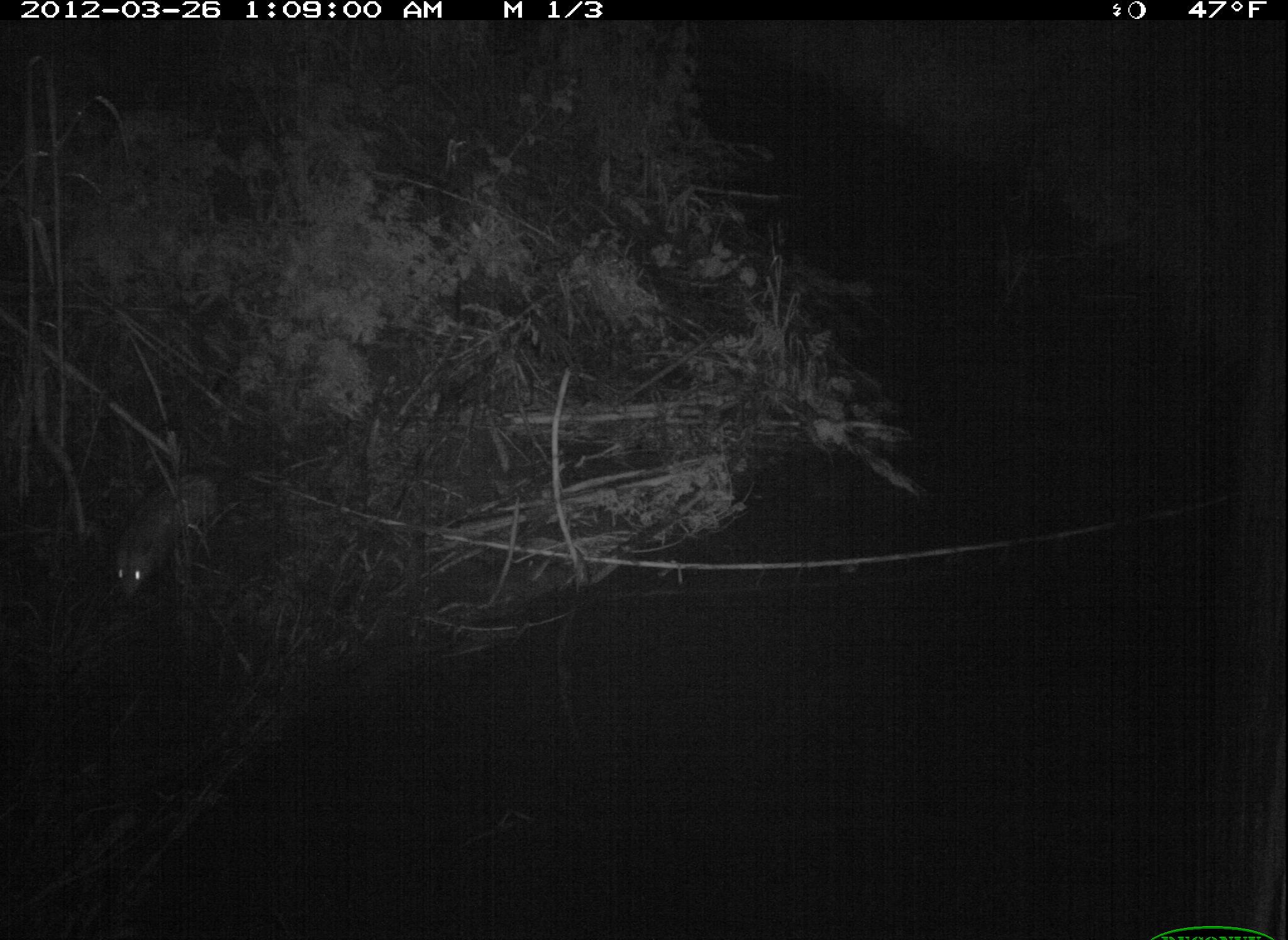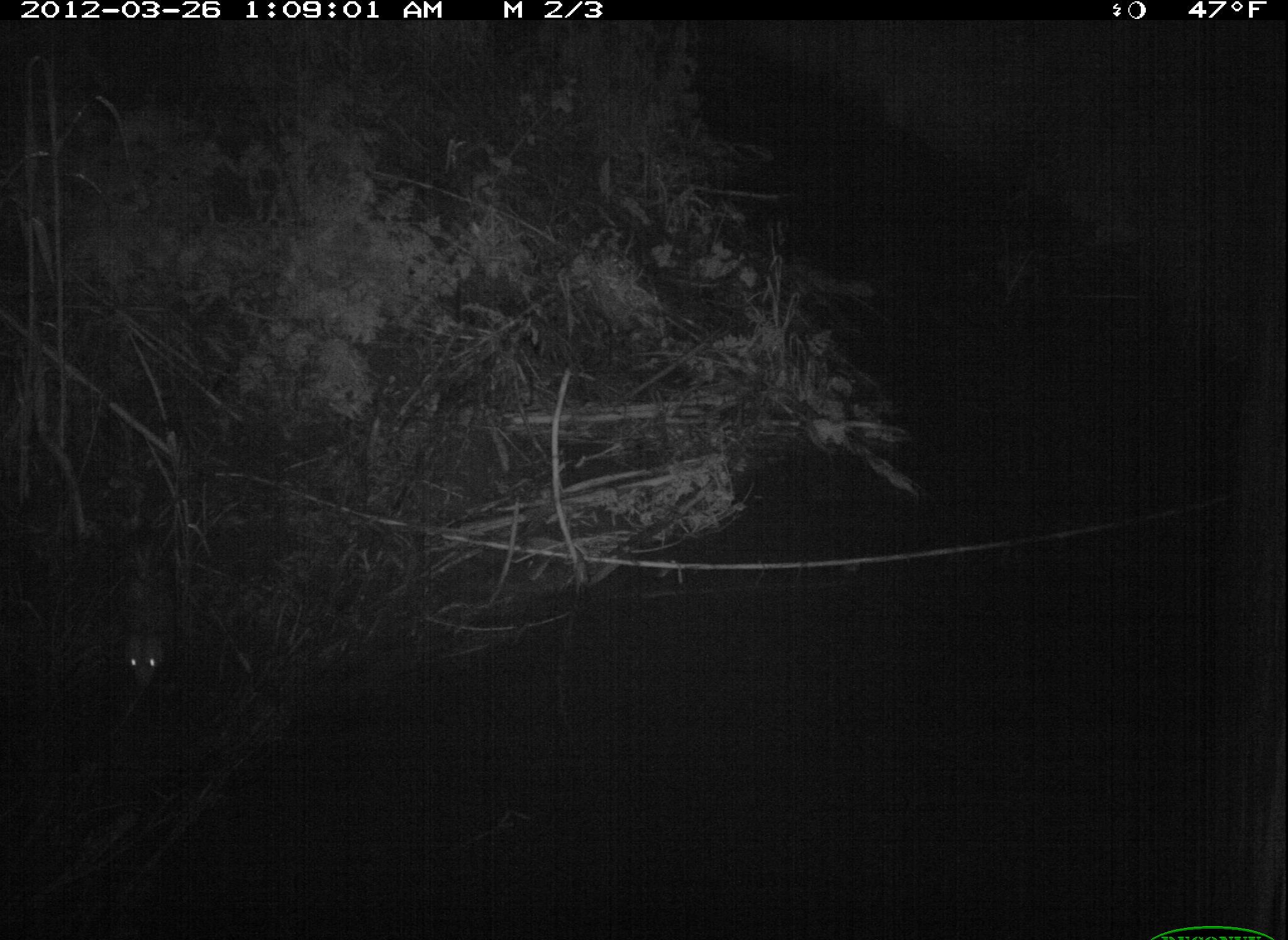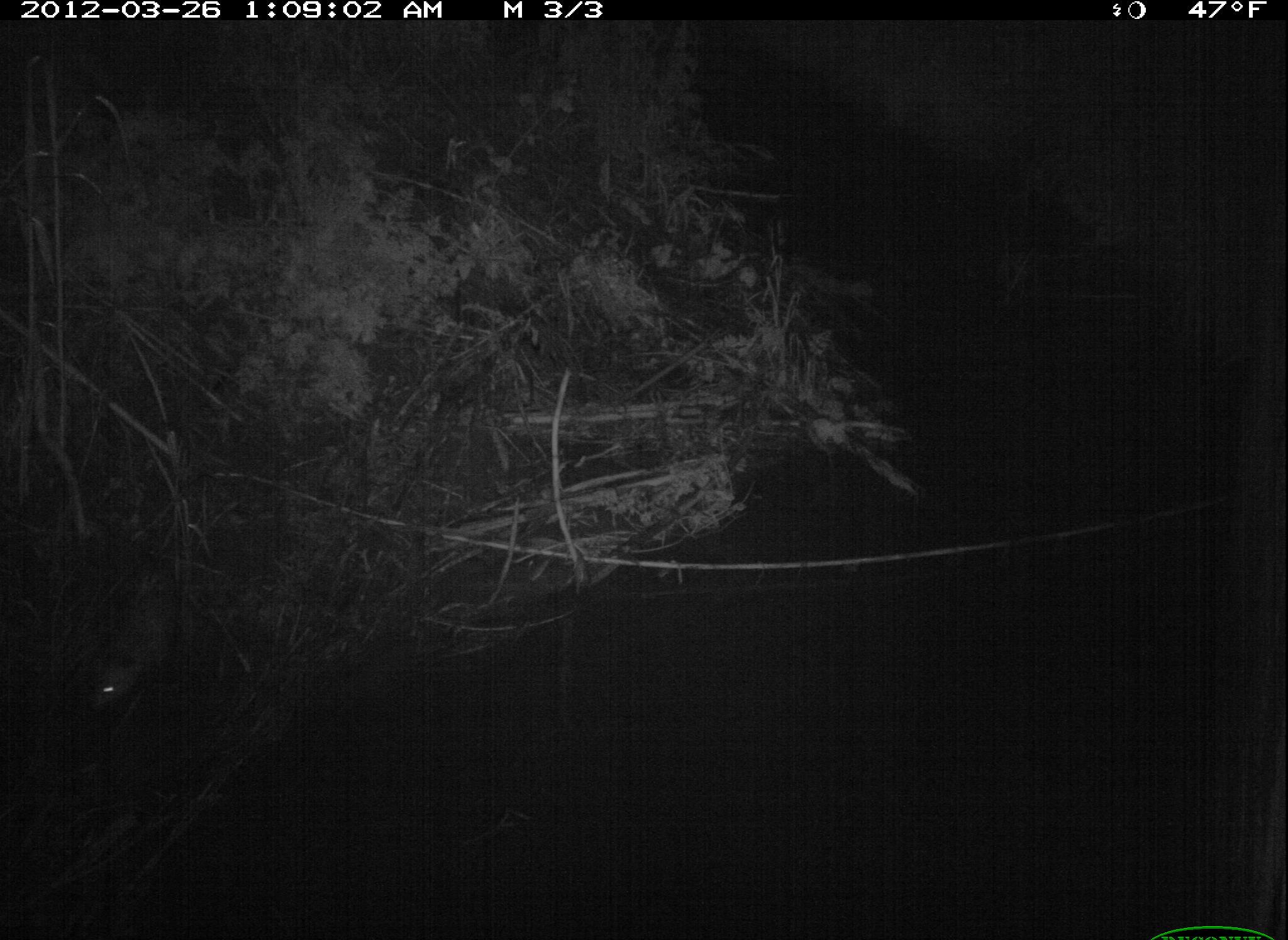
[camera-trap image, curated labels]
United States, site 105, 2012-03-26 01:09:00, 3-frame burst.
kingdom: Animalia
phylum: Chordata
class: Mammalia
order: Didelphimorphia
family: Didelphidae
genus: Didelphis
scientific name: Didelphis virginiana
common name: virginia opossum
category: opossum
Opossum (virginia opossum) (Didelphis virginiana).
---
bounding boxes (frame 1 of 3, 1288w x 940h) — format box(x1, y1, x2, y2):
opossum: box(108, 459, 233, 606)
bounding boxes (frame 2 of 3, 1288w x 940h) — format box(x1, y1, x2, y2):
opossum: box(85, 551, 216, 723)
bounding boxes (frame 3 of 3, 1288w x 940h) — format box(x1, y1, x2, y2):
opossum: box(74, 551, 200, 717)